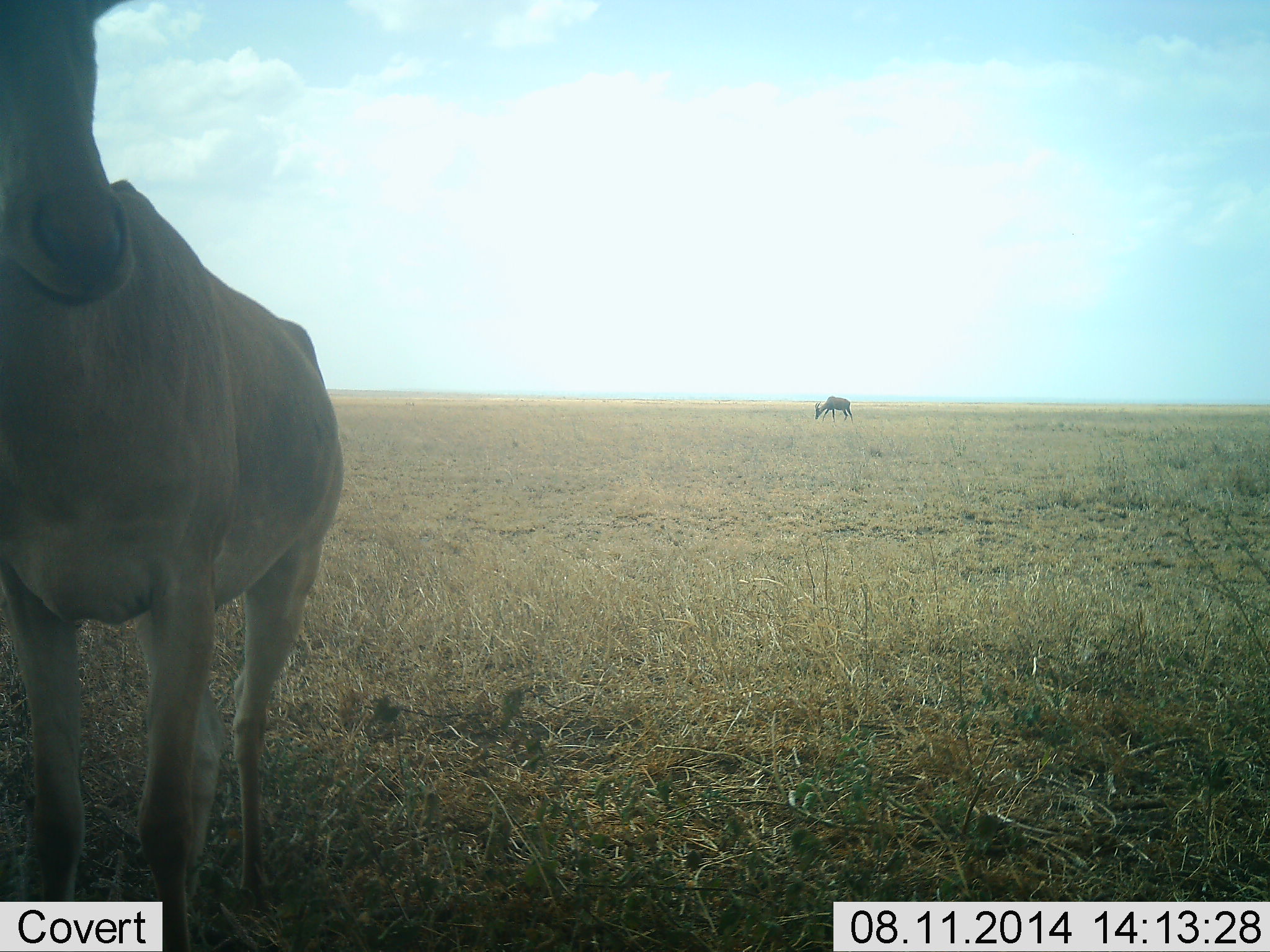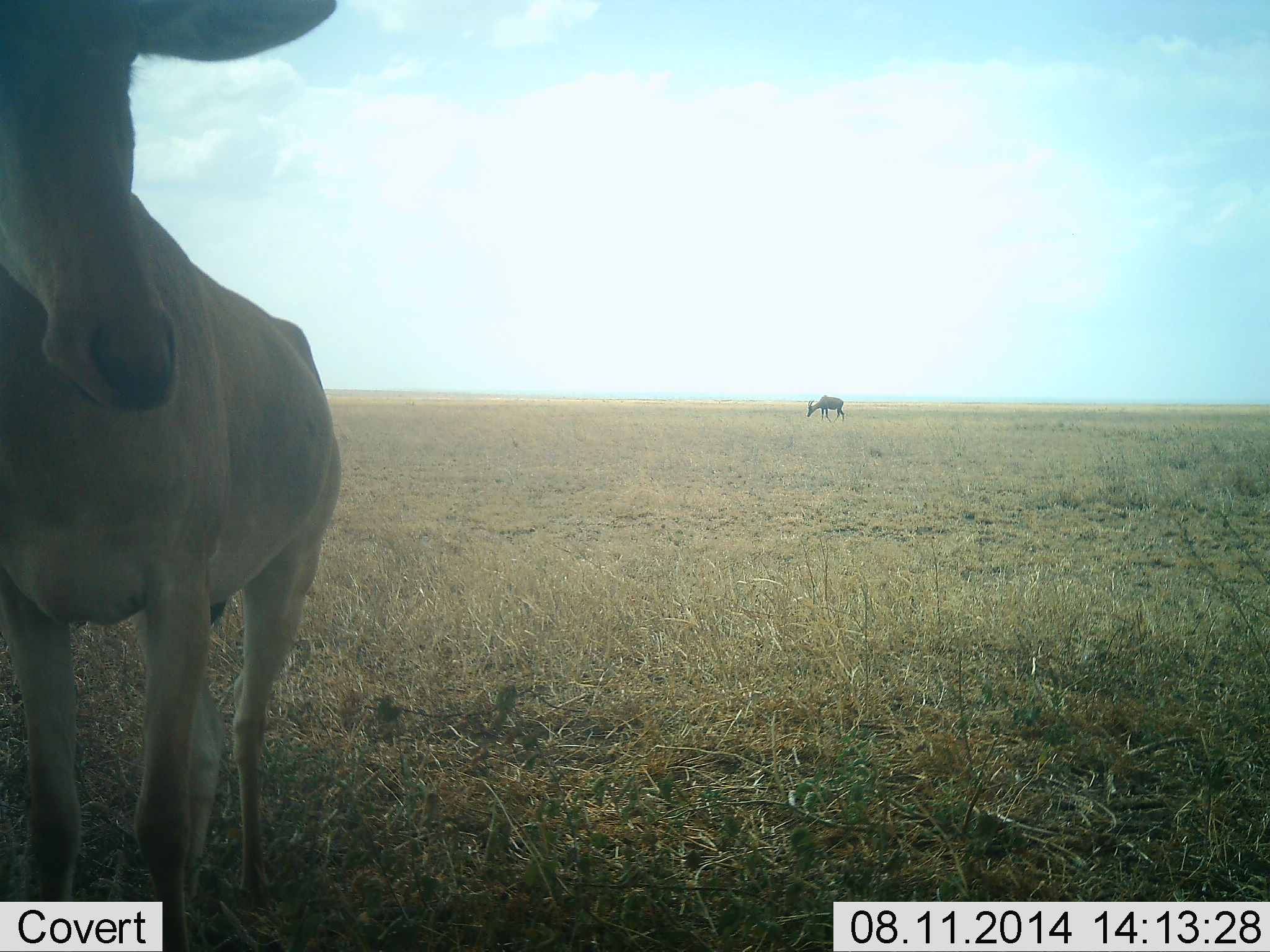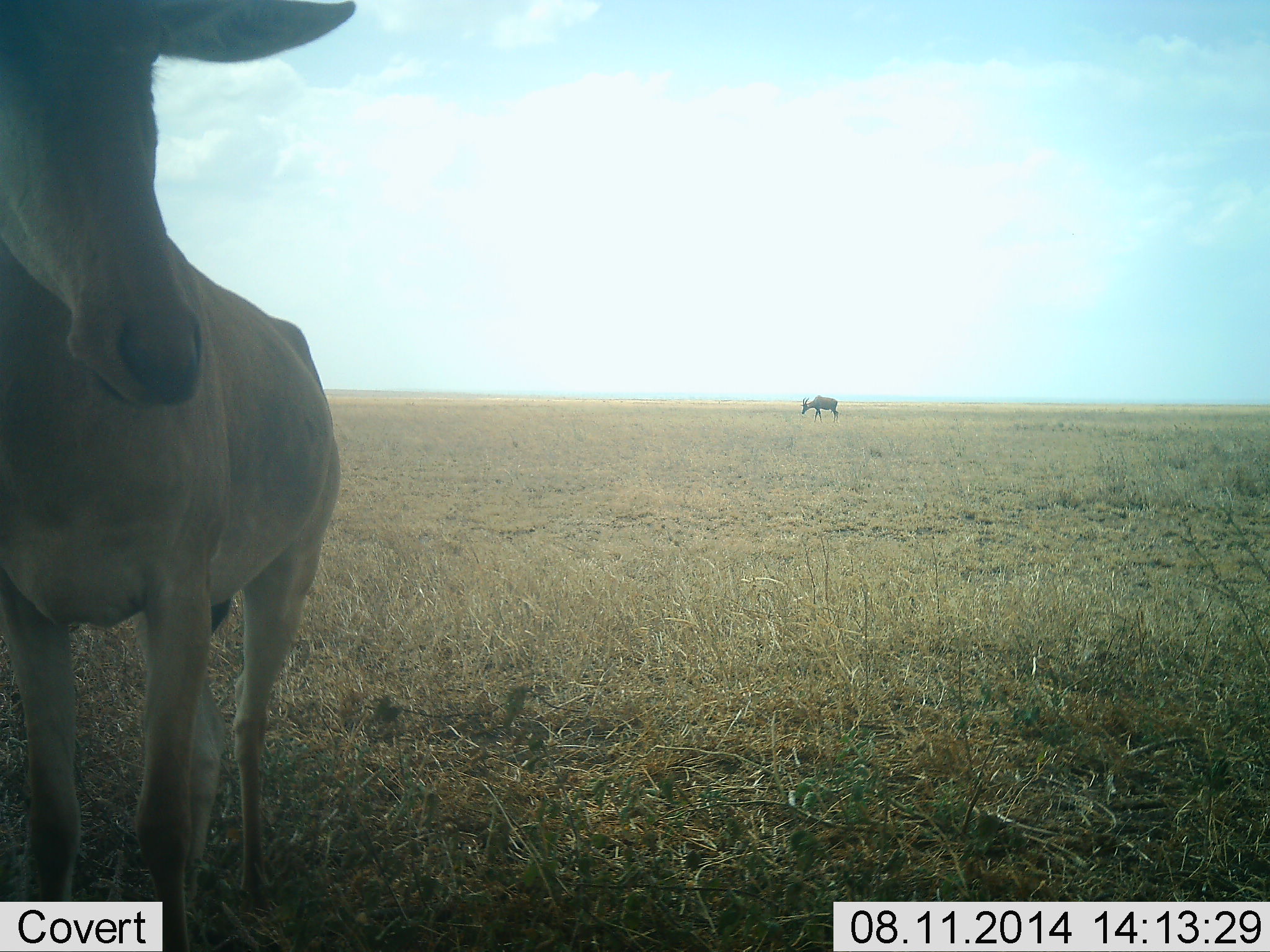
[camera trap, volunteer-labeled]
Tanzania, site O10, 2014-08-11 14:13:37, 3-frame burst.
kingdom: Animalia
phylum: Chordata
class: Mammalia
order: Artiodactyla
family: Bovidae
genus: Alcelaphus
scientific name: Alcelaphus buselaphus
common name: hartebeest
Hartebeest (Alcelaphus buselaphus), count 2. Behavior (volunteer vote fractions): standing 80%, resting 0%, moving 20%, interacting 0%. Young present (vote fraction): 0%. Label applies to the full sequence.